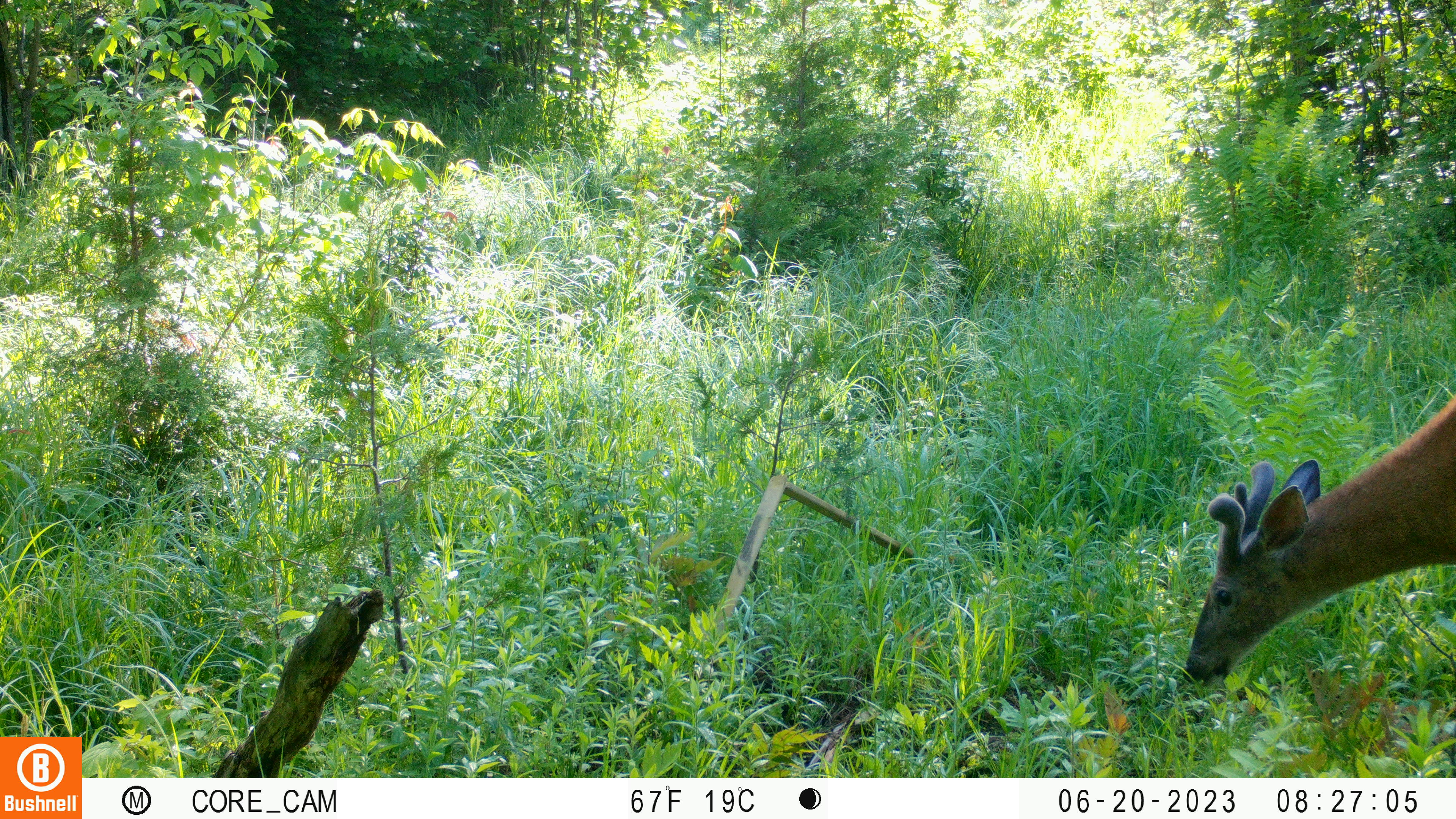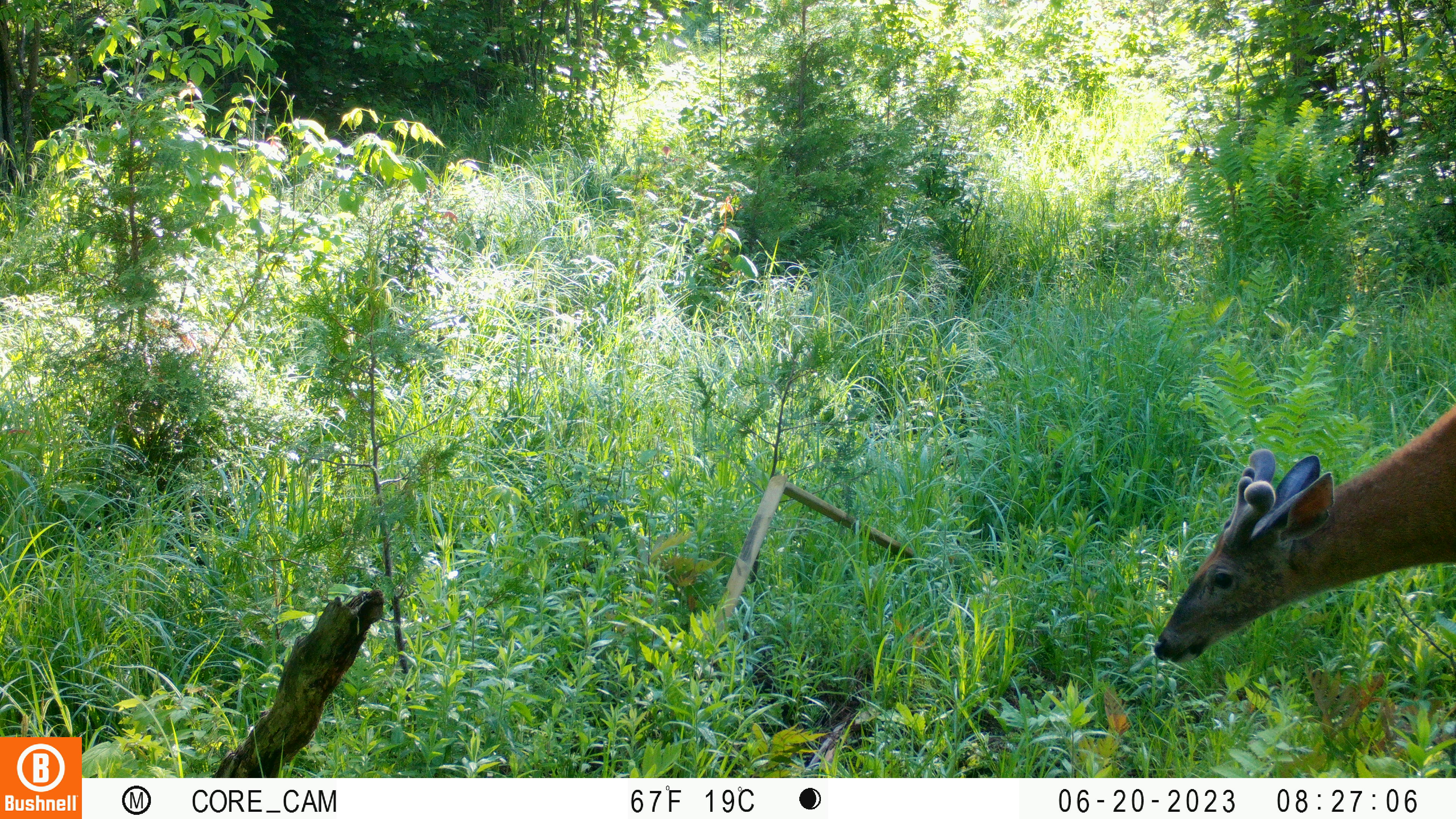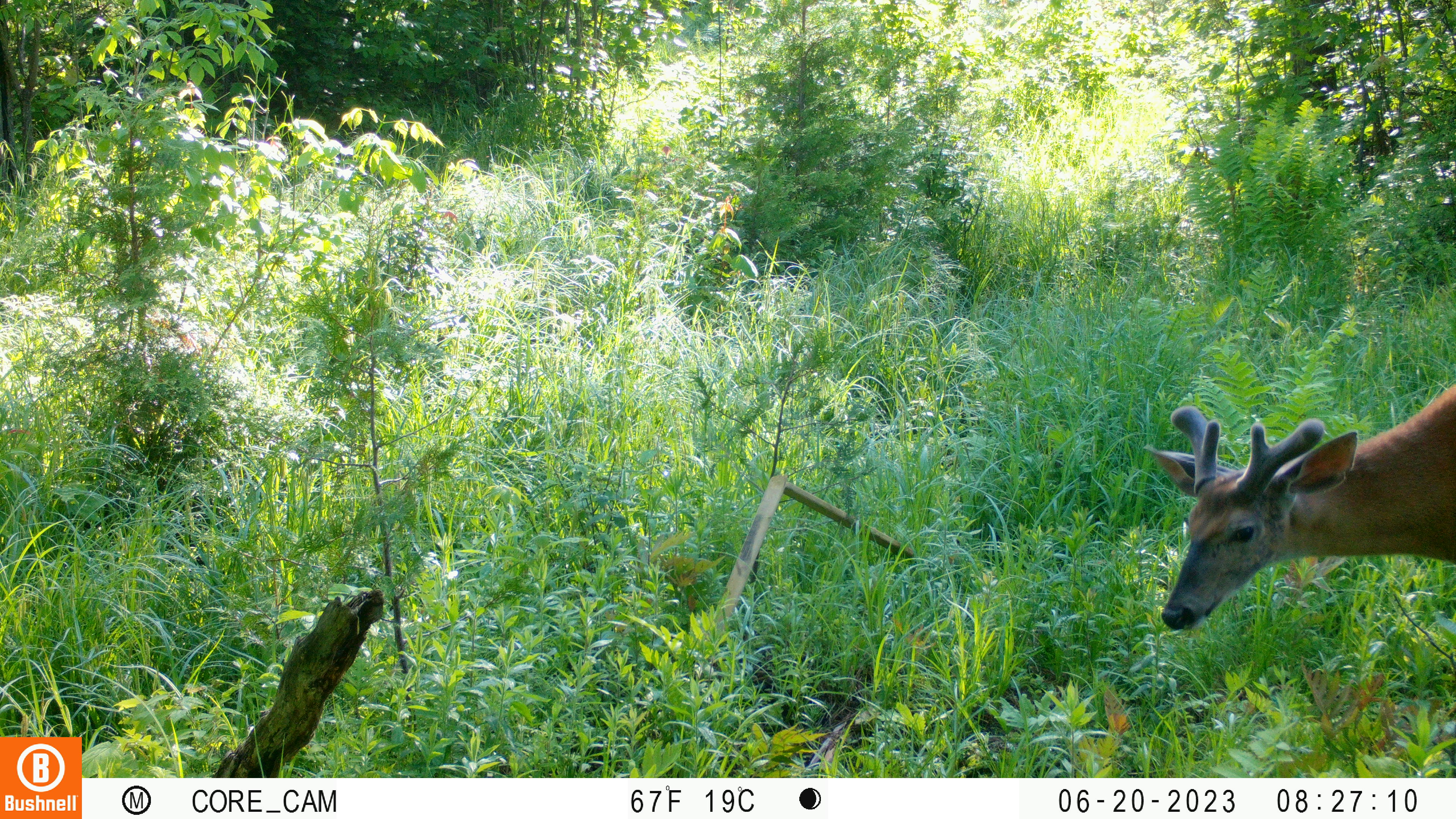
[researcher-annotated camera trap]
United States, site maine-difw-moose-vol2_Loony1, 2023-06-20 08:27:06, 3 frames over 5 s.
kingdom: Animalia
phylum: Chordata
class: Mammalia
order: Artiodactyla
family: Cervidae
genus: Odocoileus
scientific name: Odocoileus virginianus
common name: white-tailed deer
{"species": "white-tailed deer (Odocoileus virginianus)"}